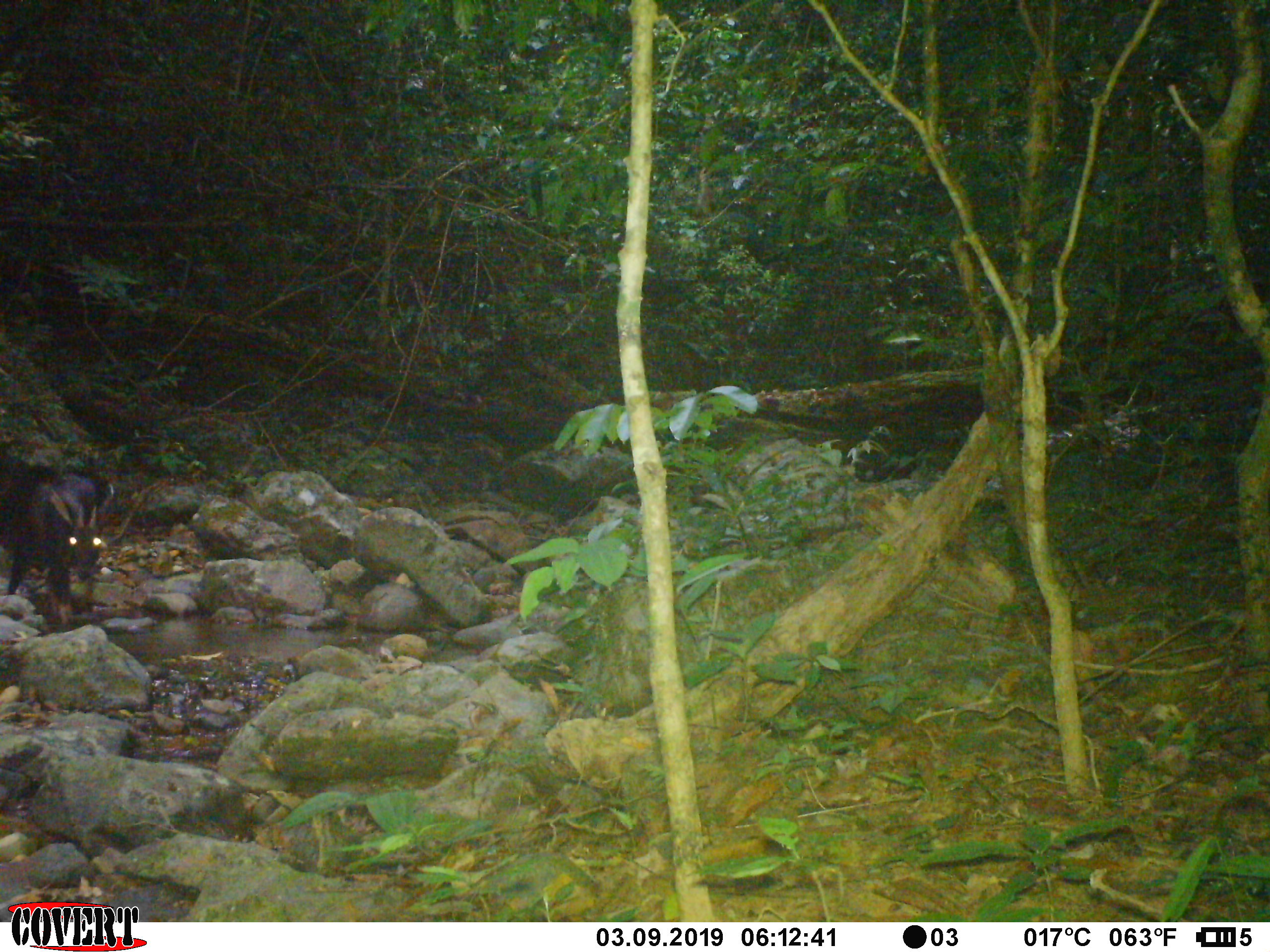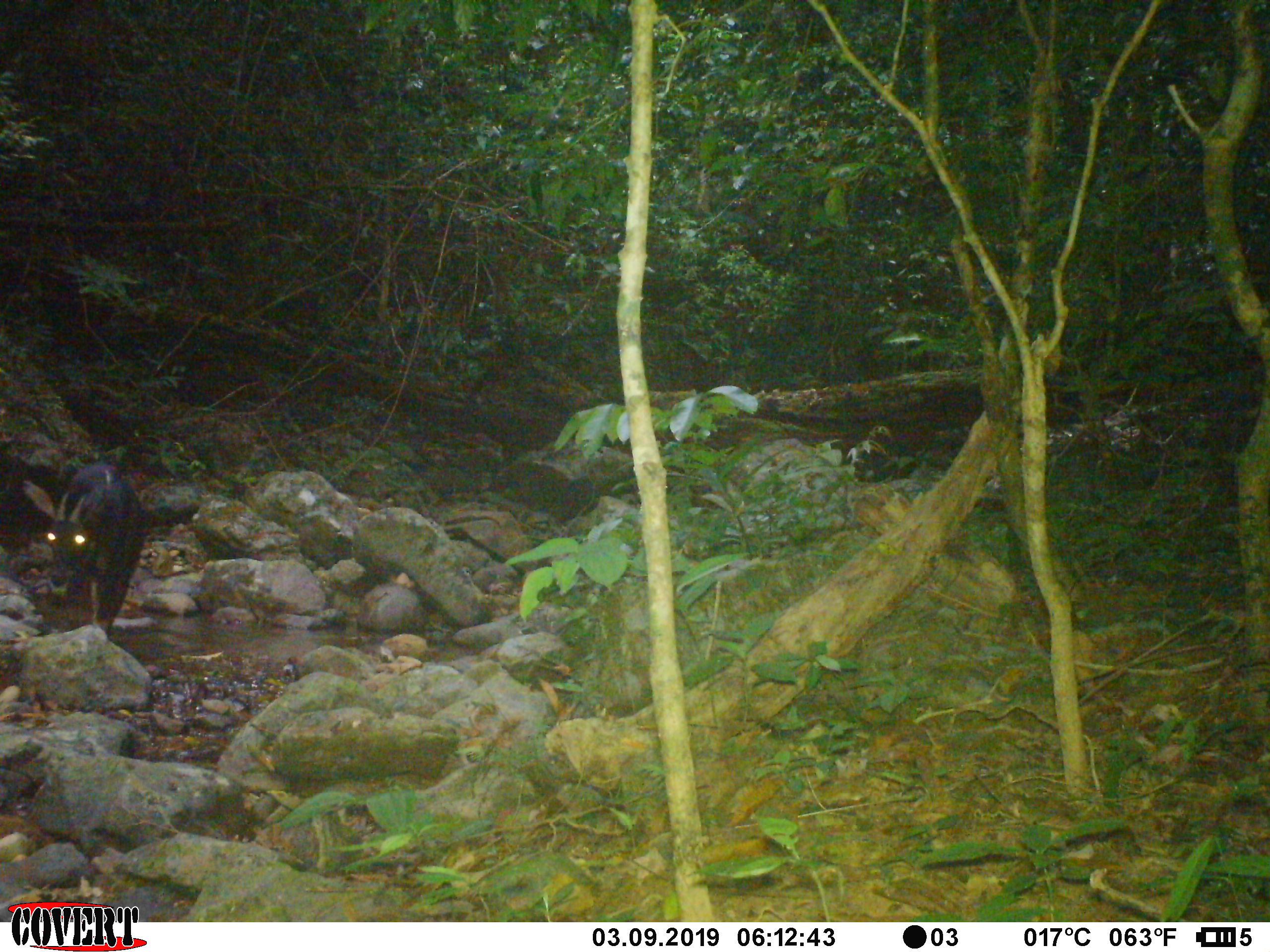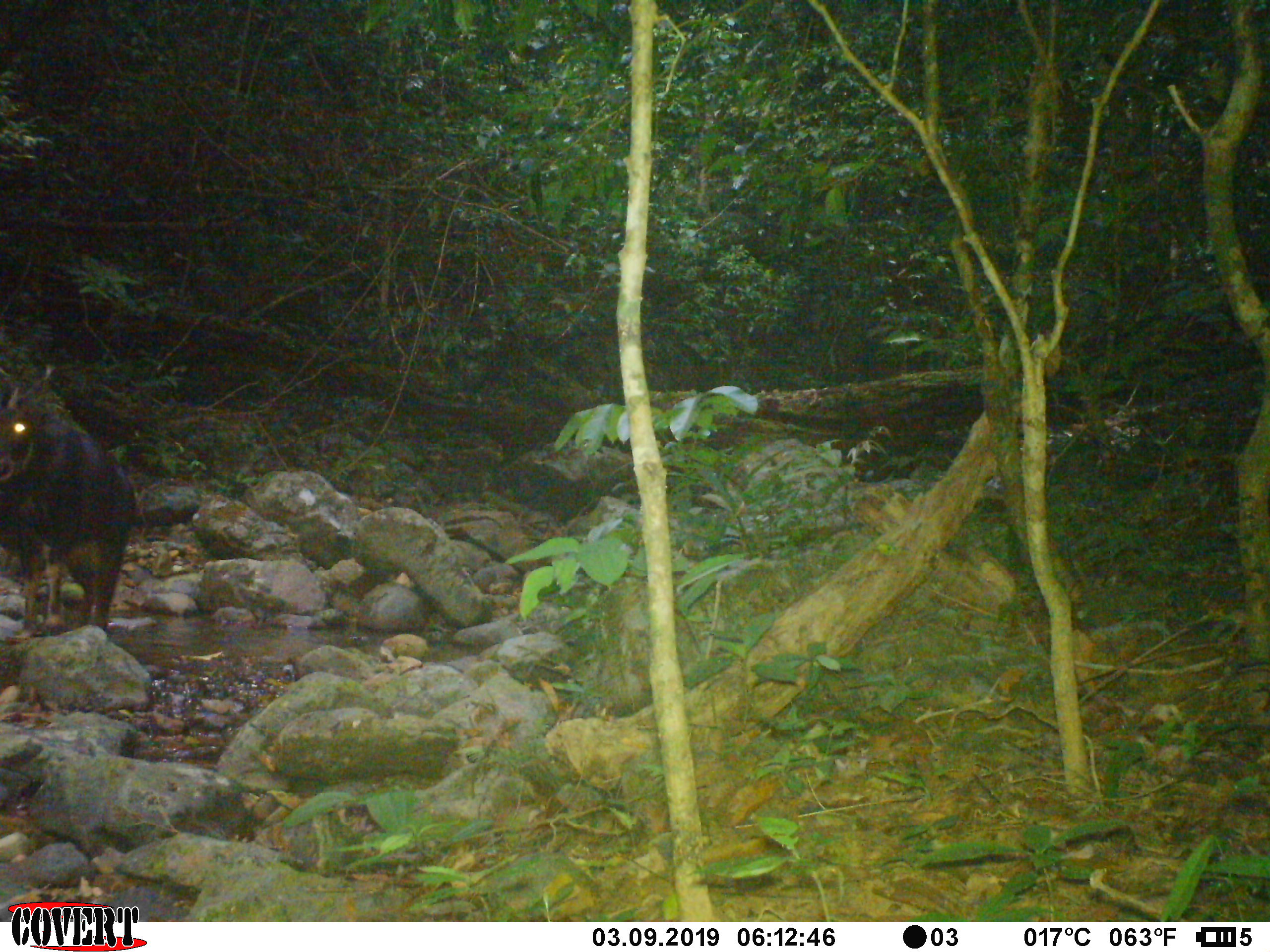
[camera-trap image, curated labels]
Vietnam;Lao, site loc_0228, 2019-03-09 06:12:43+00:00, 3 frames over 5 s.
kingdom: Animalia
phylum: Chordata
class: Mammalia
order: Artiodactyla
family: Bovidae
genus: Capricornis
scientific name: Capricornis sumatraensis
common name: chinese serow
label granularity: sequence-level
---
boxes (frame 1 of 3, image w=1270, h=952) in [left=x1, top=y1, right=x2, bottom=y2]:
chinese serow: [left=21, top=465, right=115, bottom=628]; [left=0, top=439, right=38, bottom=595]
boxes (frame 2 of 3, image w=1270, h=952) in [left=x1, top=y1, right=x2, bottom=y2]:
chinese serow: [left=21, top=462, right=144, bottom=639]; [left=0, top=455, right=76, bottom=575]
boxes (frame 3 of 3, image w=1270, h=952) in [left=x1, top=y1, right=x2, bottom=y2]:
chinese serow: [left=0, top=362, right=138, bottom=636]